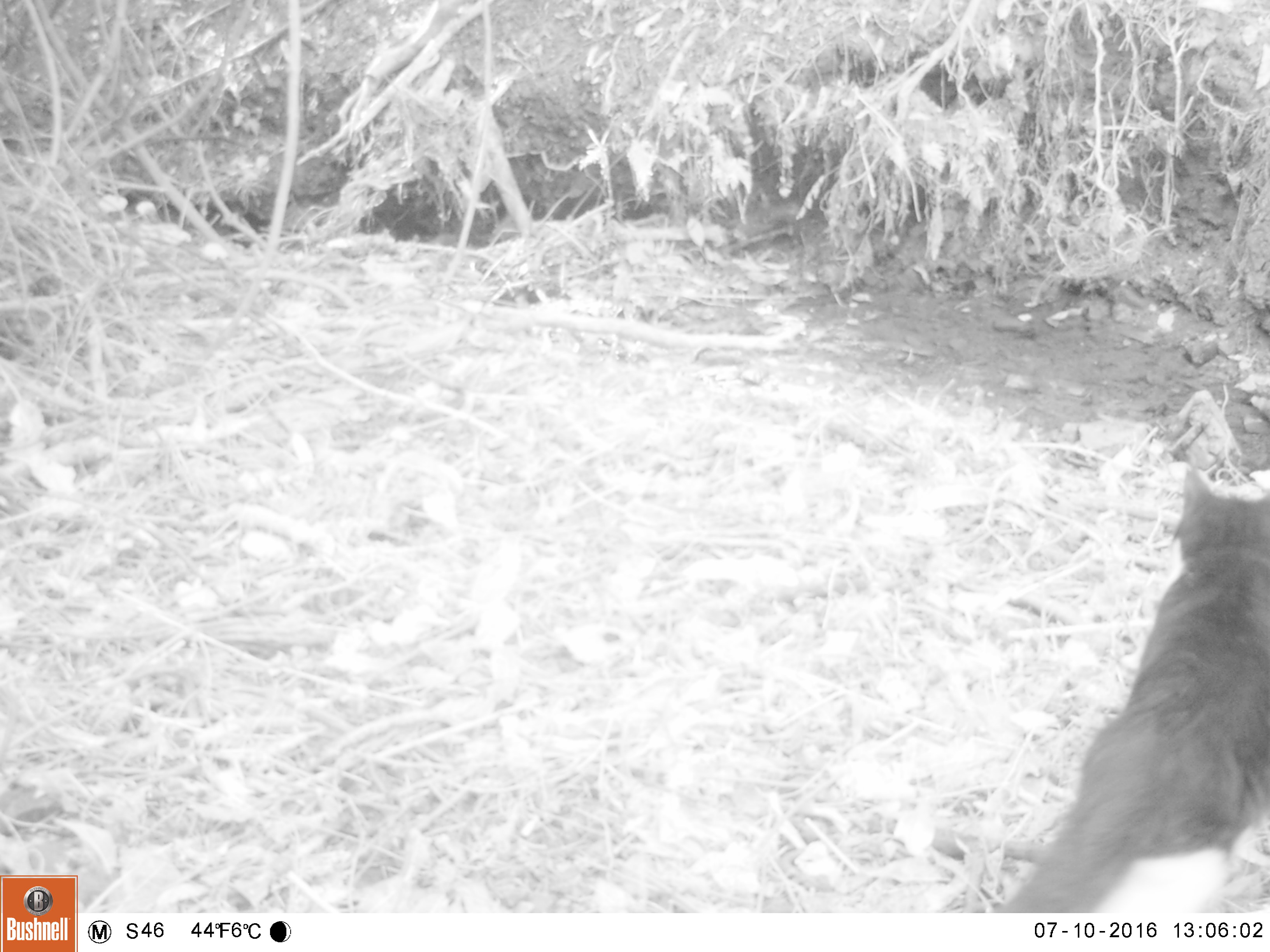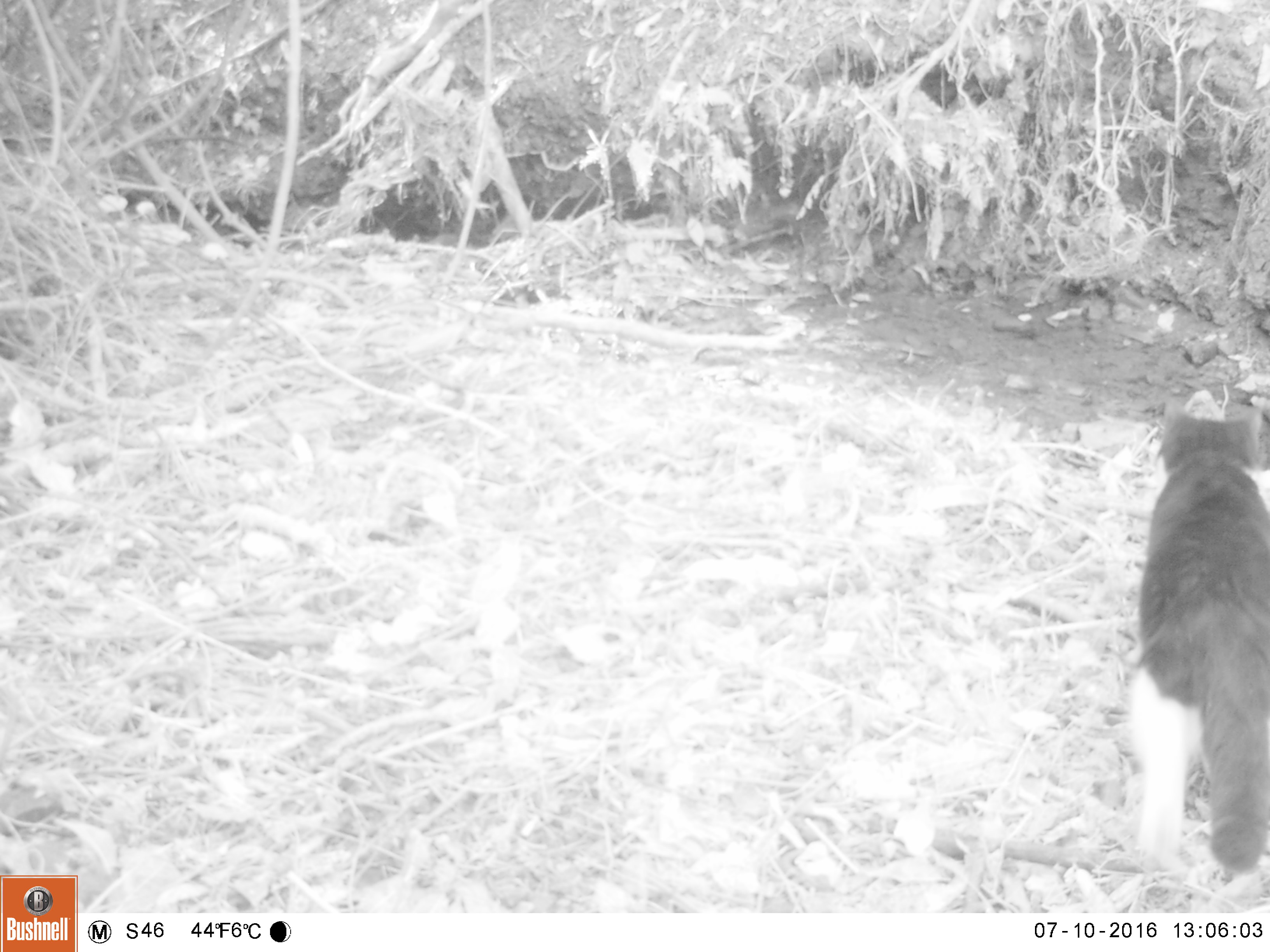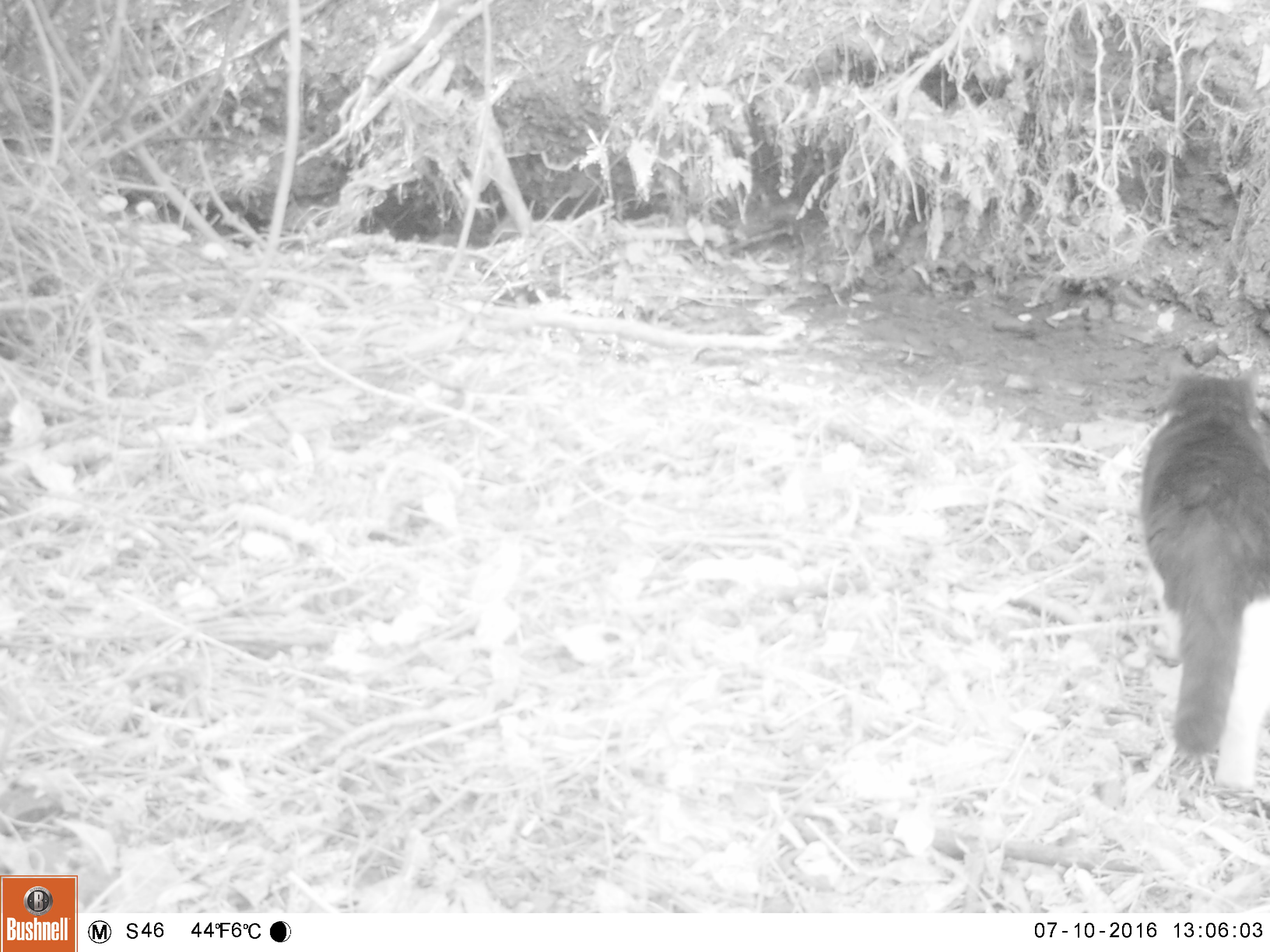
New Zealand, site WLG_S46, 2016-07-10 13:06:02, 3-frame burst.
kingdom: Animalia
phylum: Chordata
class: Mammalia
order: Carnivora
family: Felidae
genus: Felis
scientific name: Felis catus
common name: domestic cat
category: cat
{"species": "cat (domestic cat) (Felis catus)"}